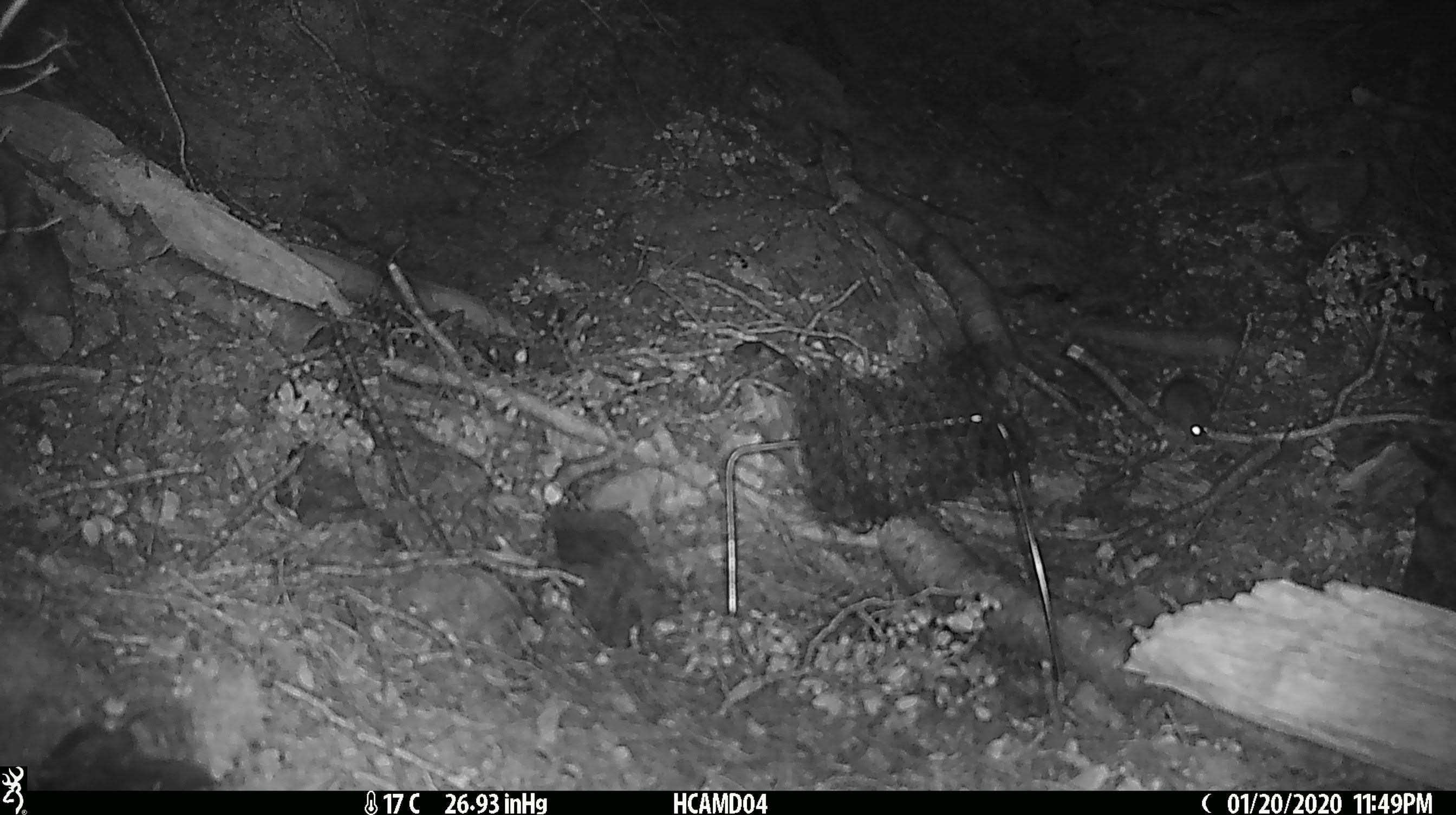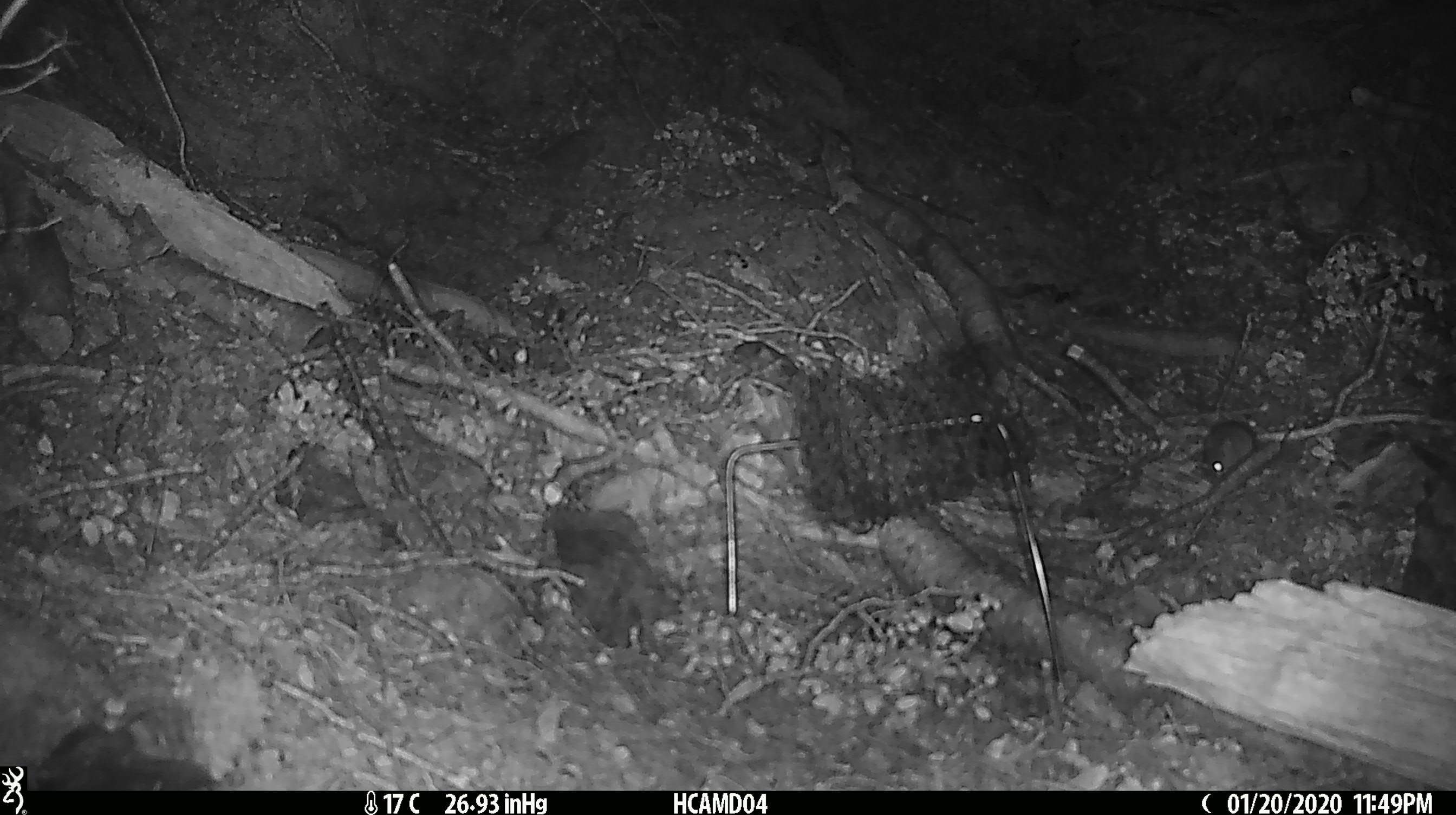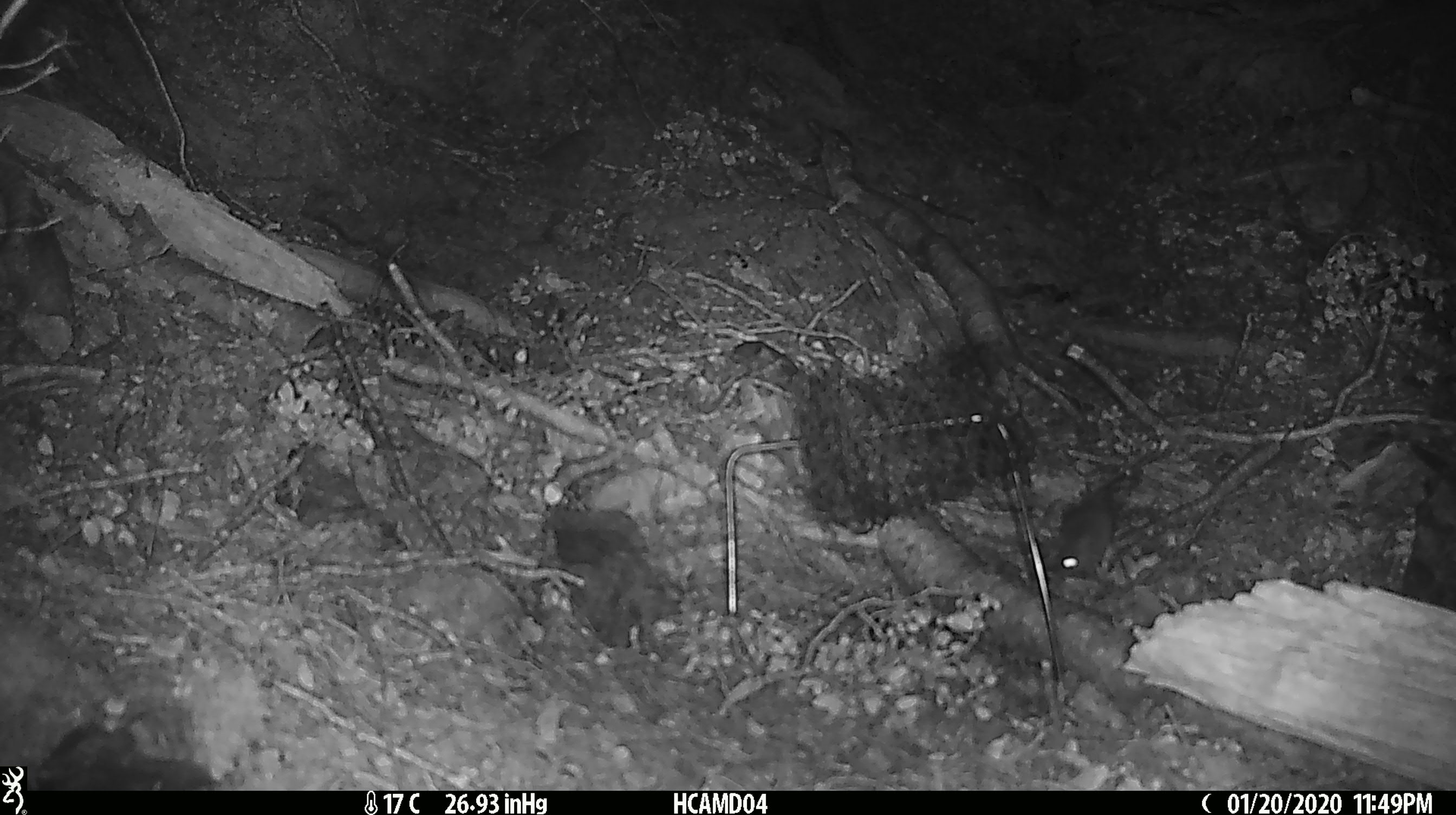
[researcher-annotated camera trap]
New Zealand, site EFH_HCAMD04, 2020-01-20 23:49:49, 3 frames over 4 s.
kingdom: Animalia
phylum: Chordata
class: Mammalia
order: Rodentia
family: Muridae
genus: Mus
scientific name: Mus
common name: mouse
Mouse (Mus).